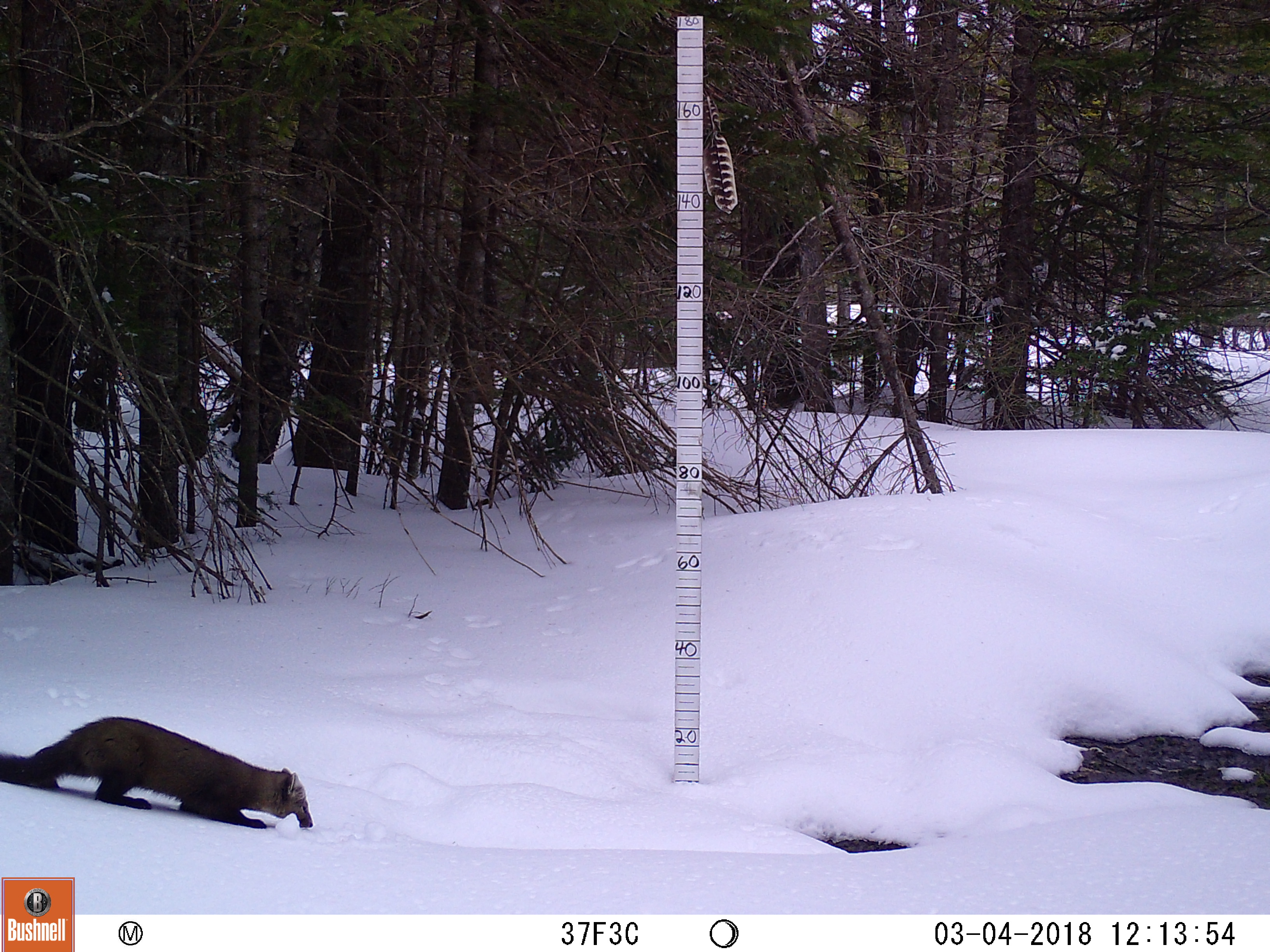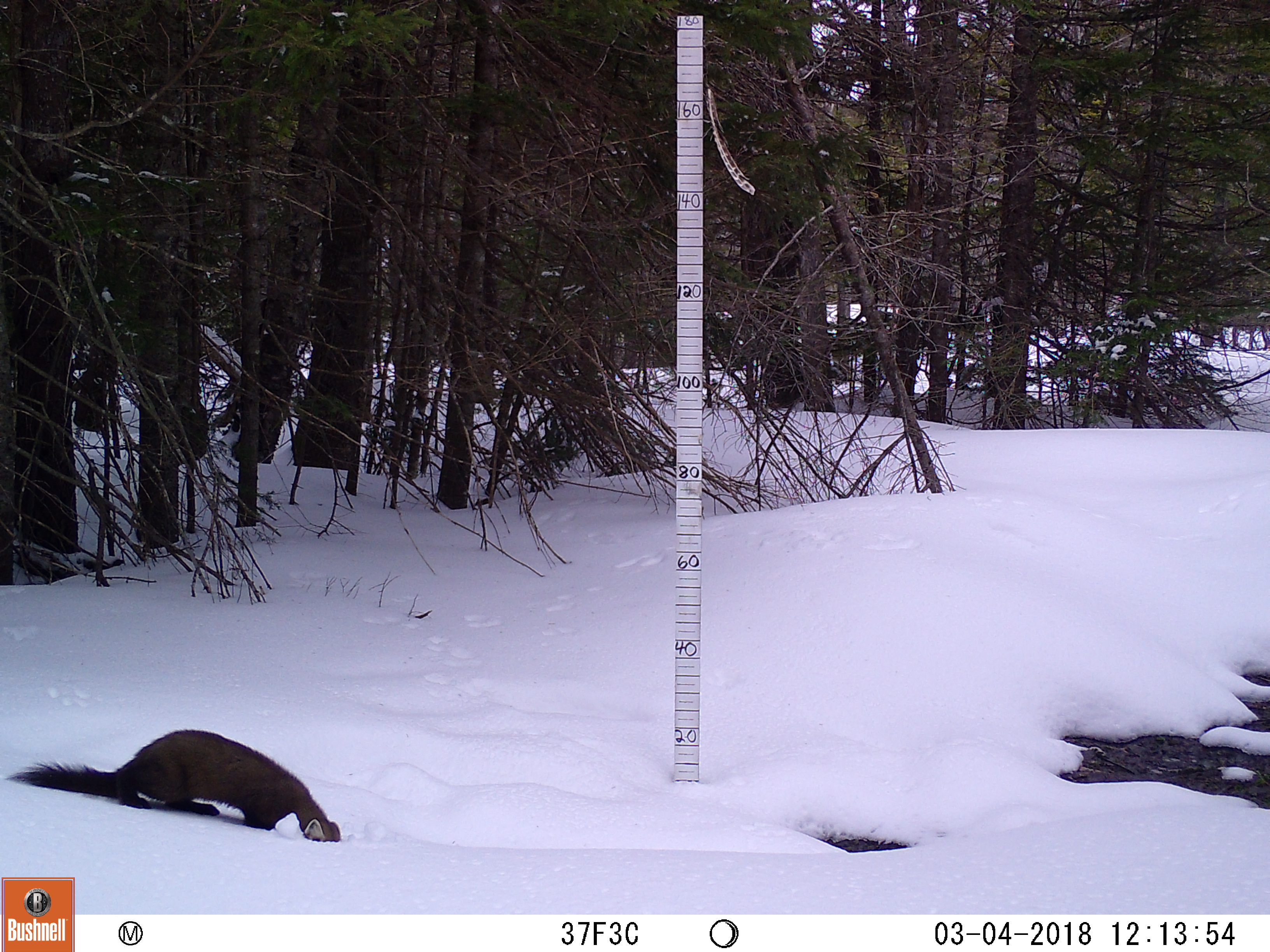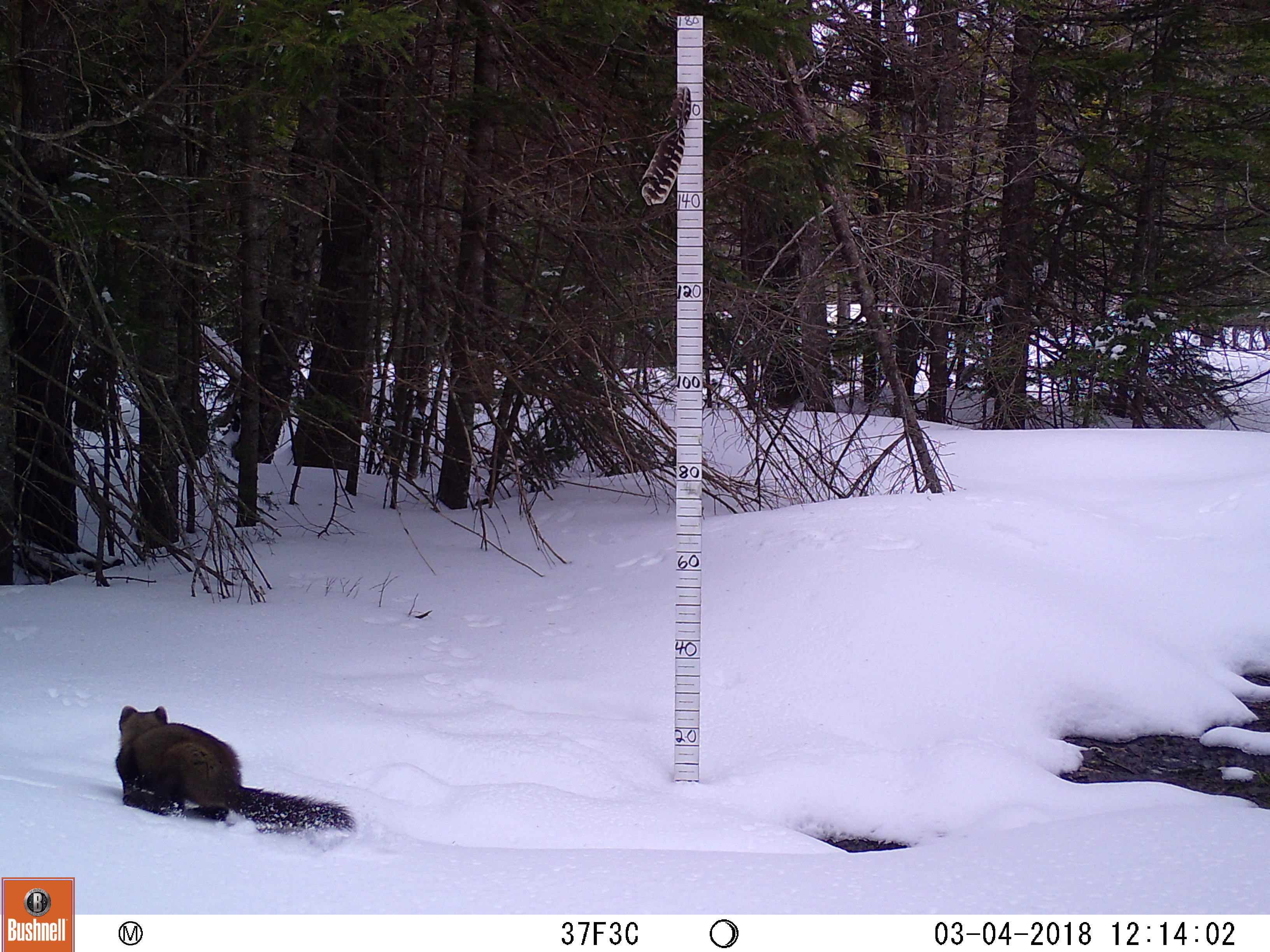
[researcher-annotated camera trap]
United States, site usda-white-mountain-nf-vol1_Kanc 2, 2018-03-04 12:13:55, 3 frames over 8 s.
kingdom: Animalia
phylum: Chordata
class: Mammalia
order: Carnivora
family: Mustelidae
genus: Martes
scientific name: Martes americana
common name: american marten